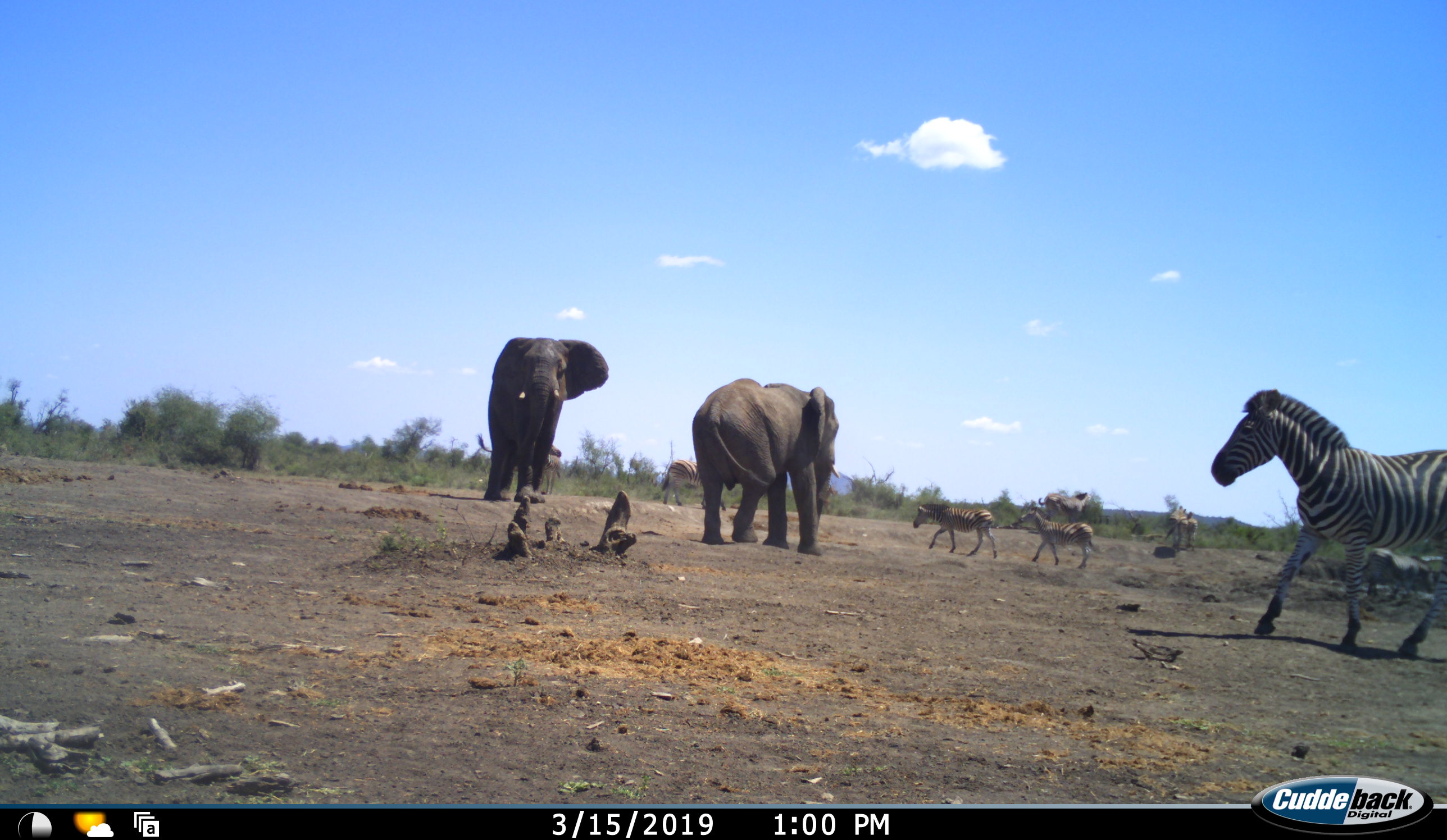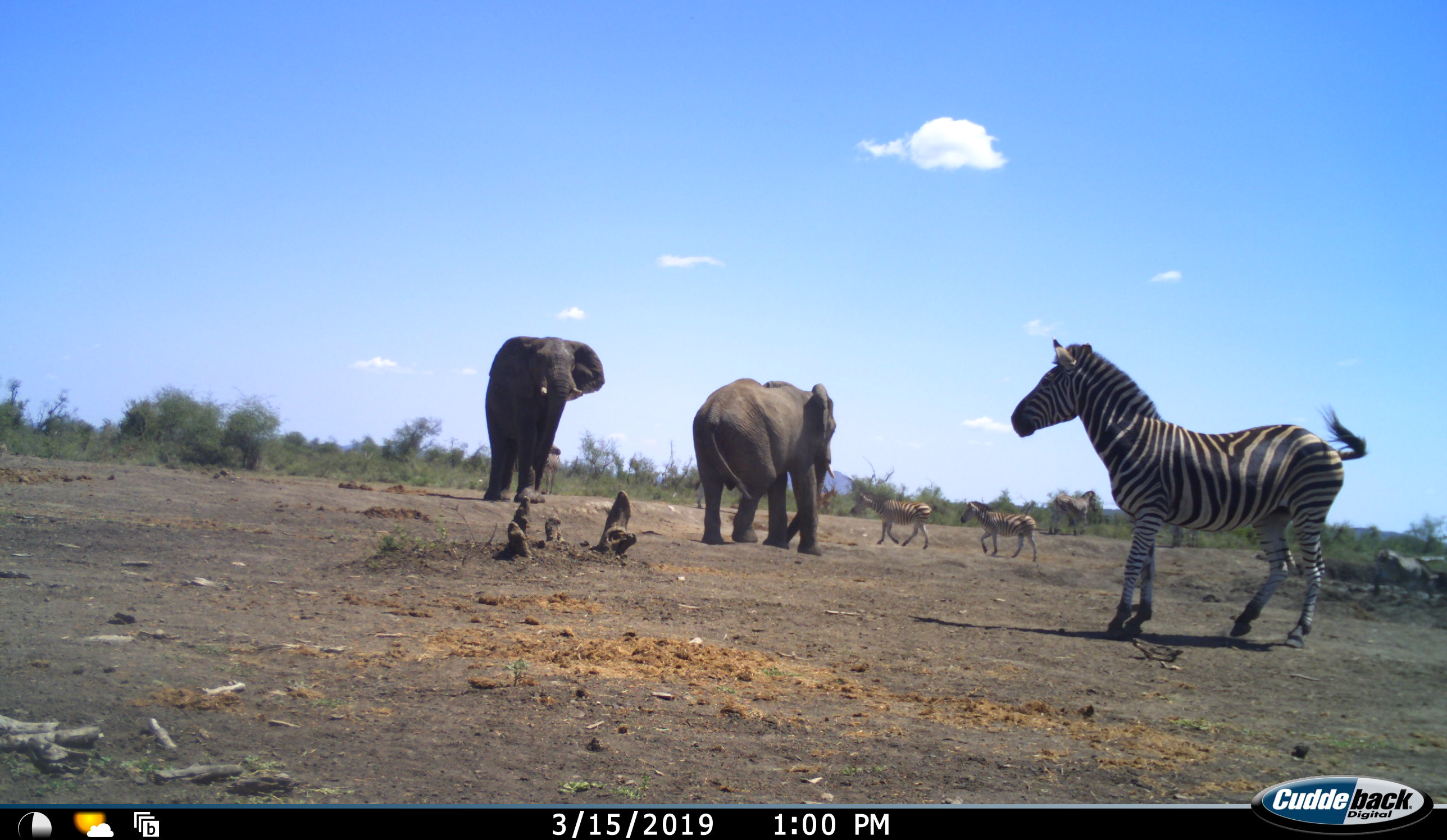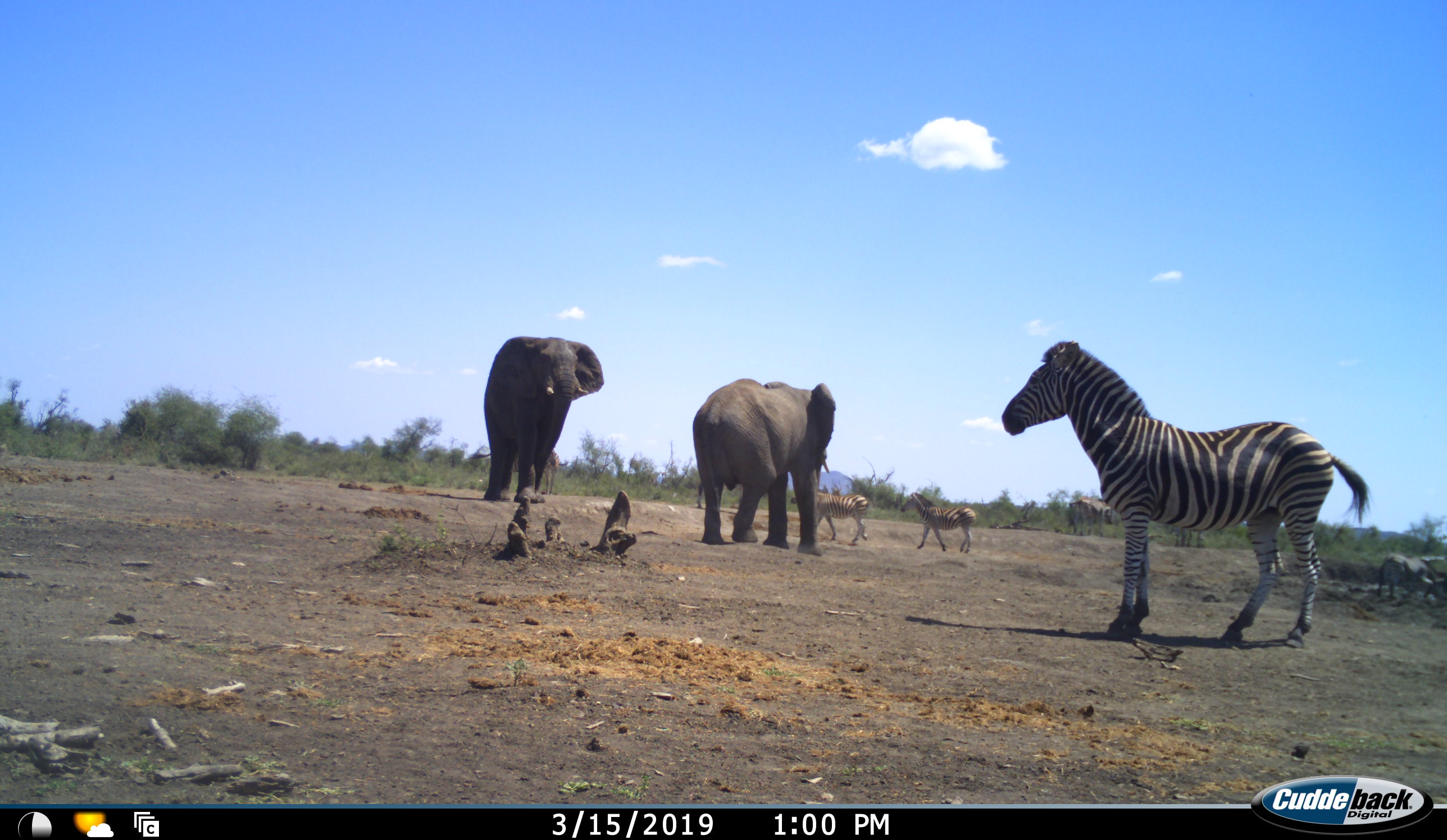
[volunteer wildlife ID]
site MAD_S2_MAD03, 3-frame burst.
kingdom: Animalia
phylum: Chordata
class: Mammalia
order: Proboscidea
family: Elephantidae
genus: Loxodonta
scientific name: Loxodonta africana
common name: african bush elephant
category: elephant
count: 2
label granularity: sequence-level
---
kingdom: Animalia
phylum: Chordata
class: Mammalia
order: Perissodactyla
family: Equidae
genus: Equus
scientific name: Equus quagga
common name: plains zebra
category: zebraplains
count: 5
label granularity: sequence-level